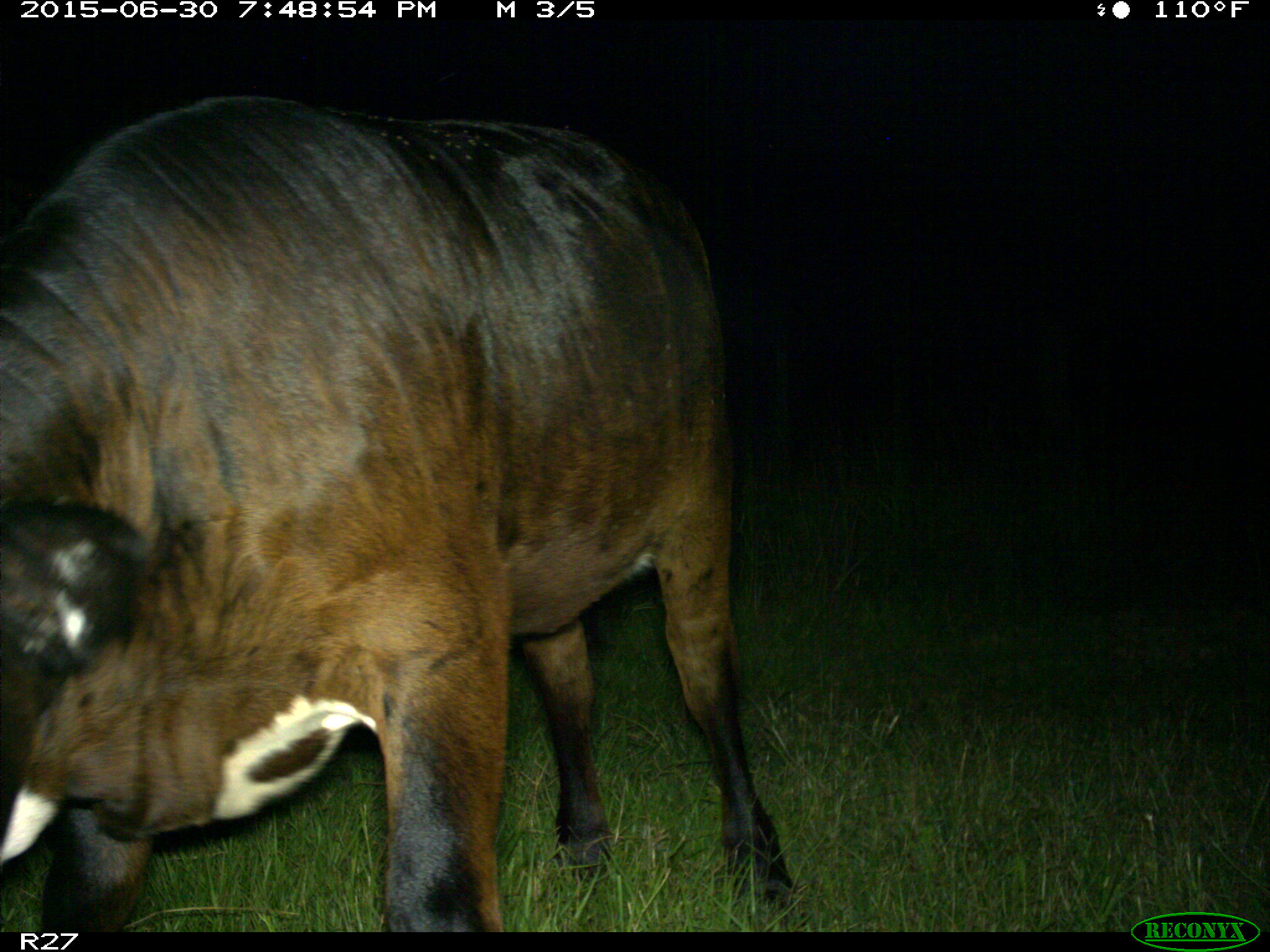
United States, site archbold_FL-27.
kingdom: Animalia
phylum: Chordata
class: Mammalia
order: Artiodactyla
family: Bovidae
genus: Bos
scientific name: Bos taurus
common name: domestic cow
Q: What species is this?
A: Bos taurus (domestic cow).